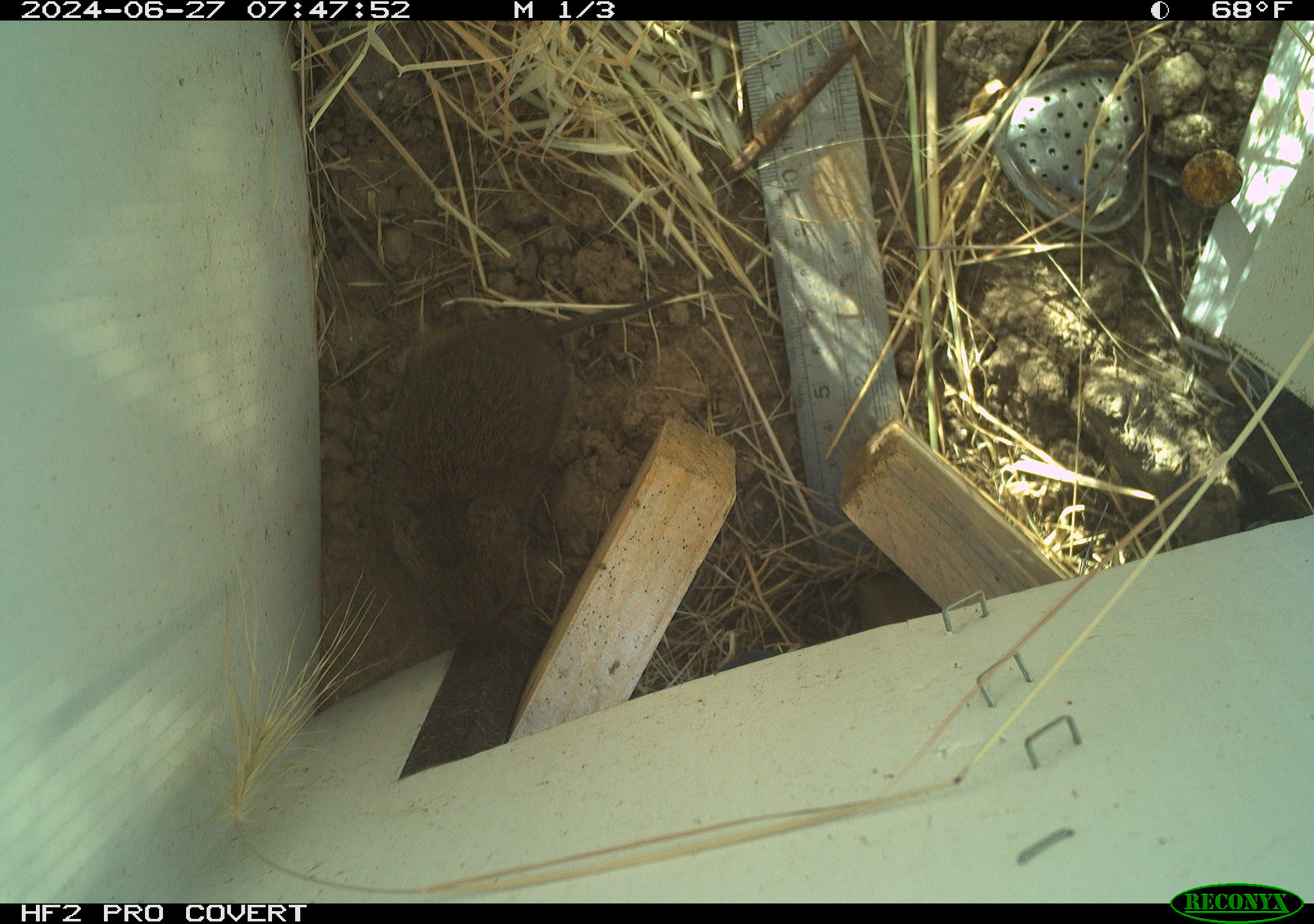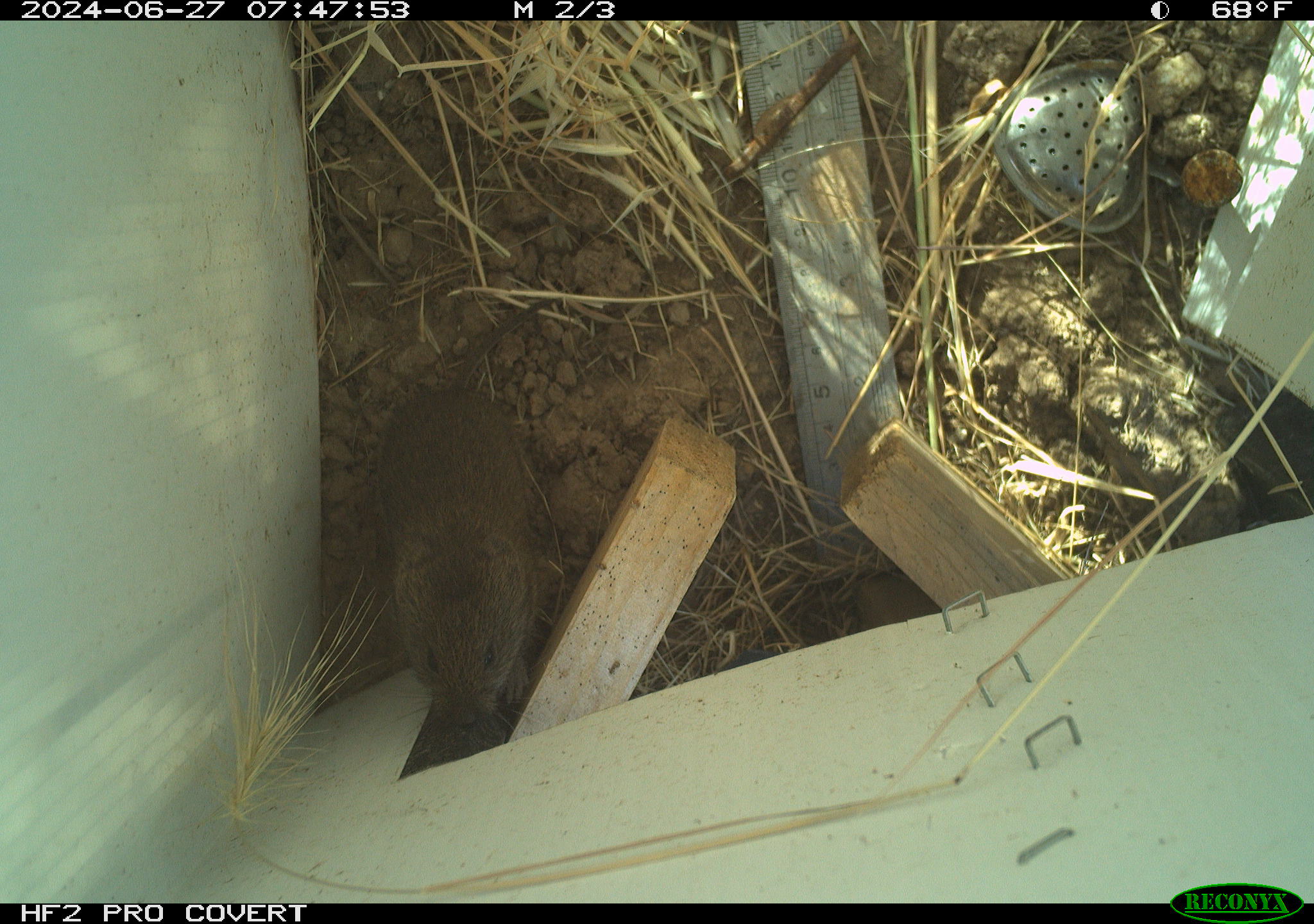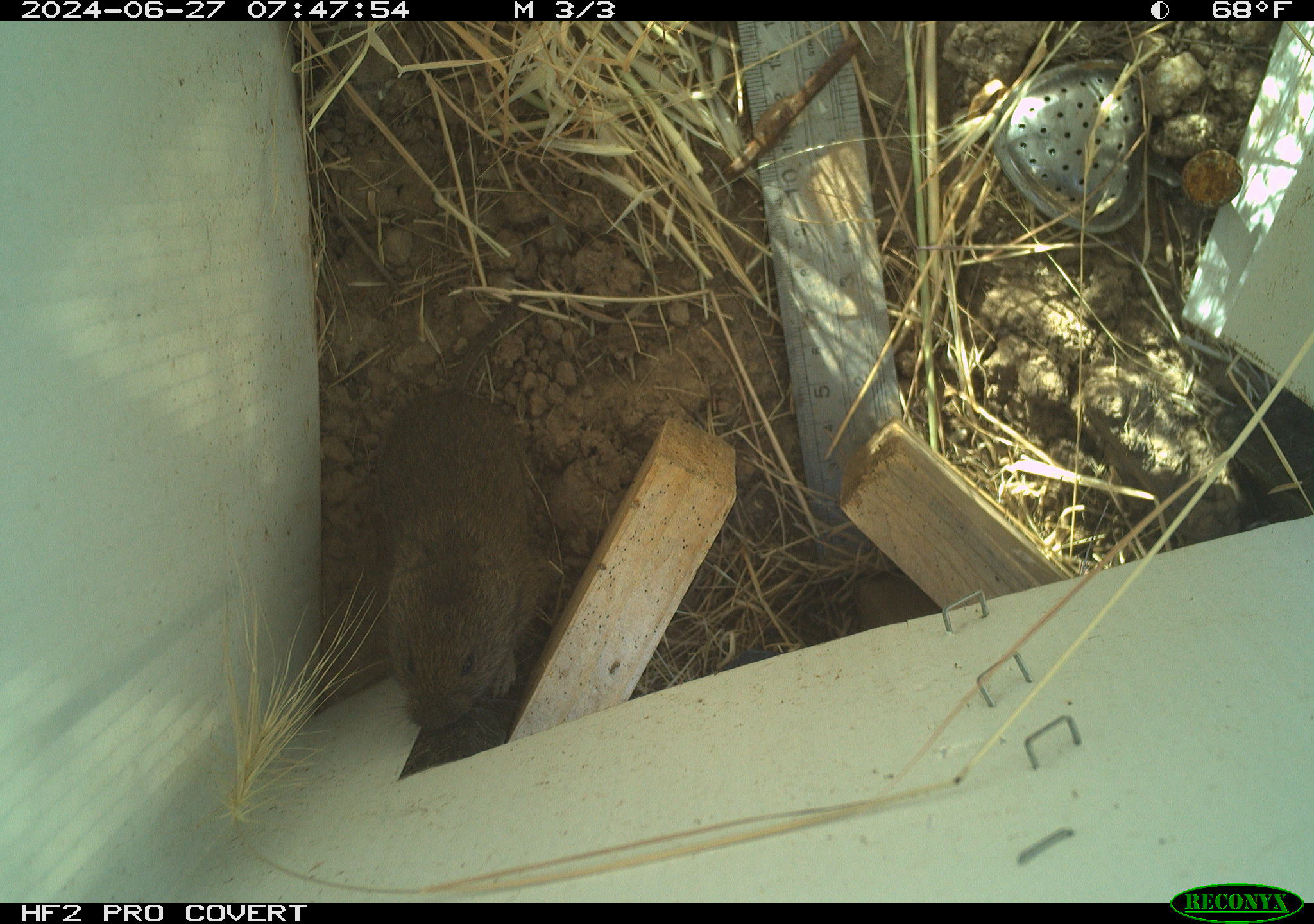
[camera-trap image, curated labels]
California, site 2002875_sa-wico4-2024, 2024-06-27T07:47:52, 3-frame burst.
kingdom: Animalia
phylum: Chordata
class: Mammalia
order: Rodentia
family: Cricetidae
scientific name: Arvicolinae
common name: voles, lemmings, and muskrats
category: arvicolinae subfamily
Arvicolinae subfamily (voles, lemmings, and muskrats) (Arvicolinae).